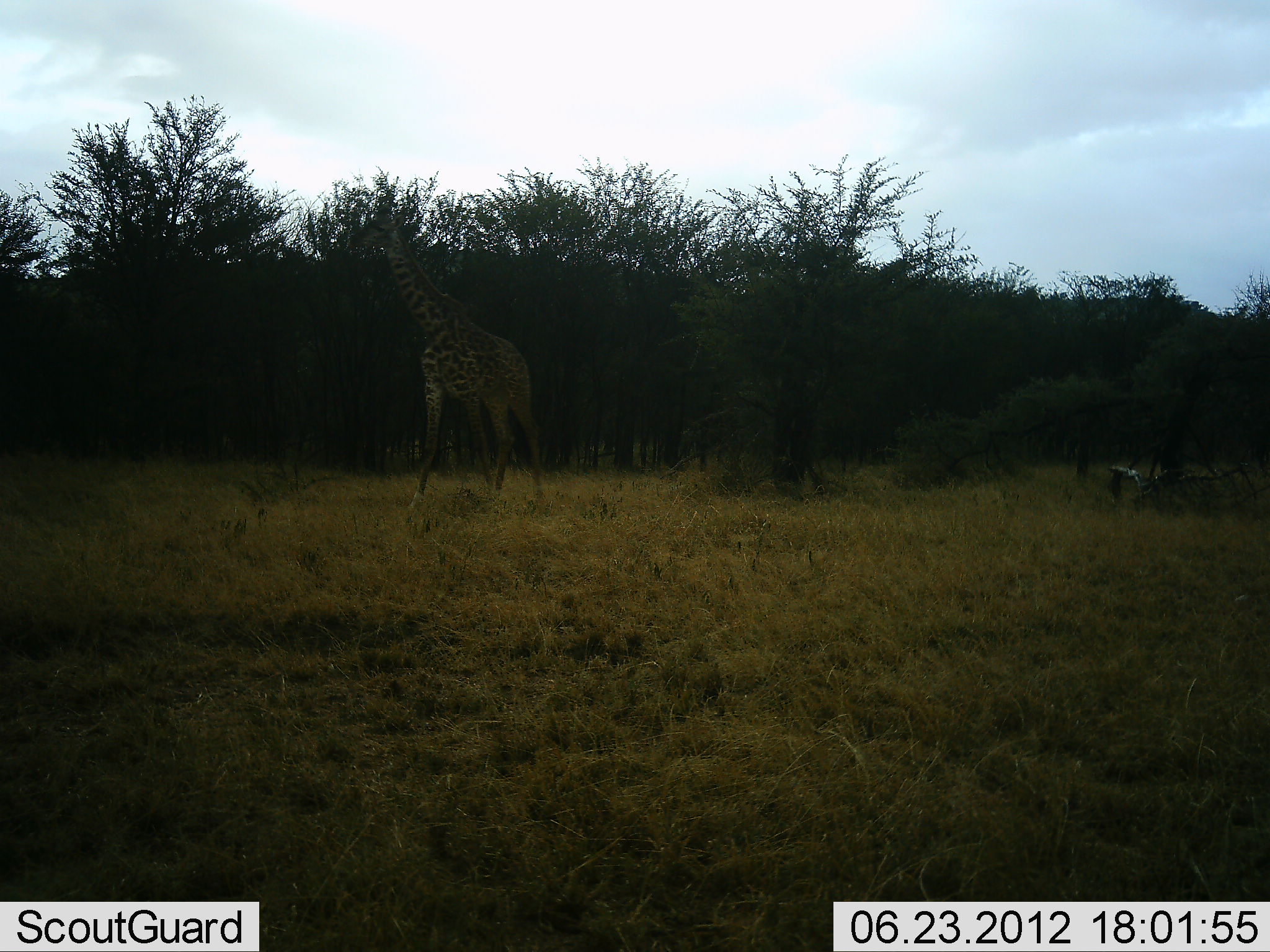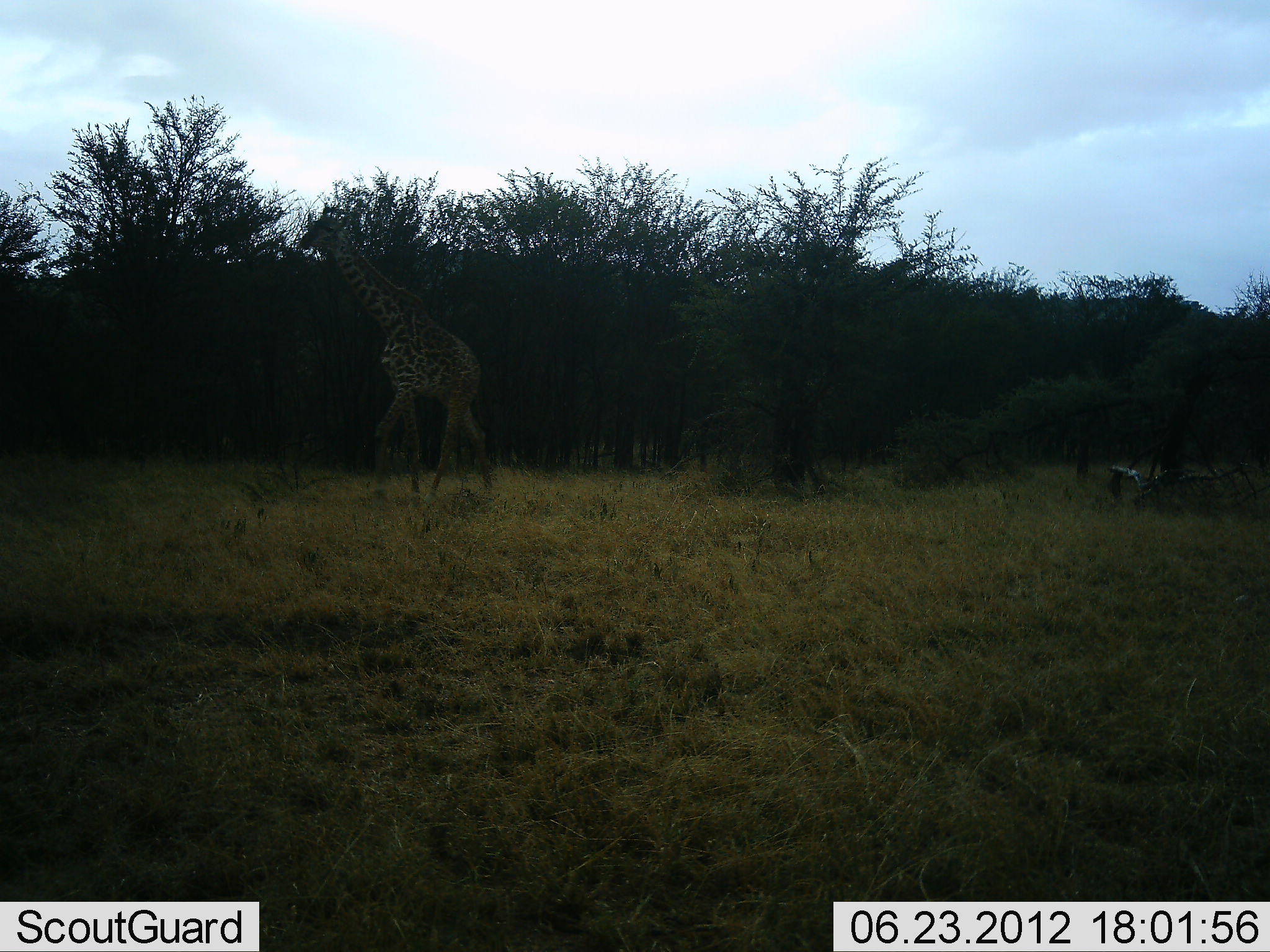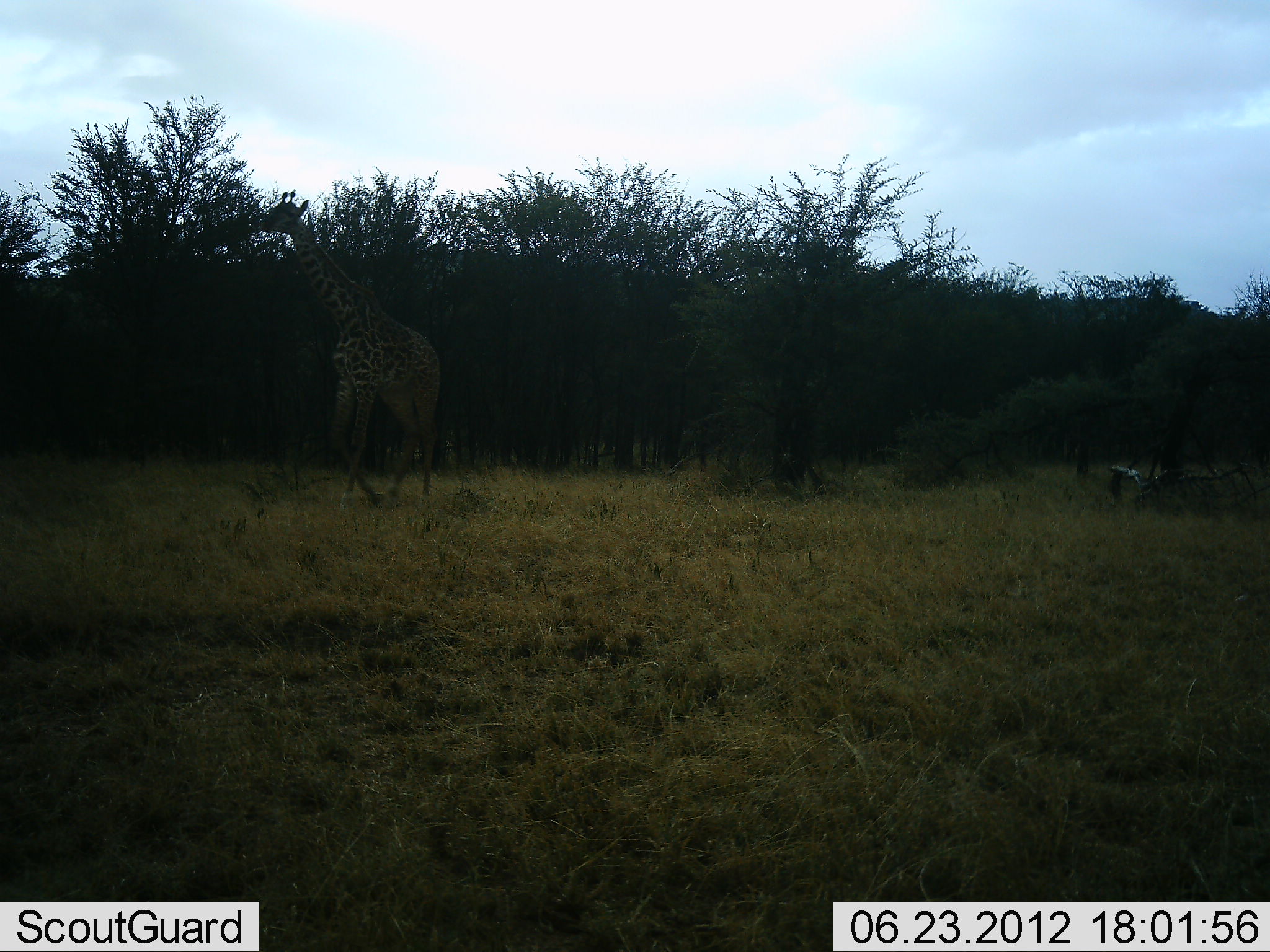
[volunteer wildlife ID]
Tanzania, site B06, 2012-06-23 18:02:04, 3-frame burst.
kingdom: Animalia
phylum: Chordata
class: Mammalia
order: Artiodactyla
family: Giraffidae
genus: Giraffa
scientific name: Giraffa camelopardalis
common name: giraffe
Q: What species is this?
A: Giraffe (Giraffa camelopardalis).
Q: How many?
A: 1.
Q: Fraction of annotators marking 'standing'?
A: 0%.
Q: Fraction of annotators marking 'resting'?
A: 0%.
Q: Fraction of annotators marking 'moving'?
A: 100%.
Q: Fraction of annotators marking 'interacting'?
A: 0%.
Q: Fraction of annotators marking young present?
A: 0%.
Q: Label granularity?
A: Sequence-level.